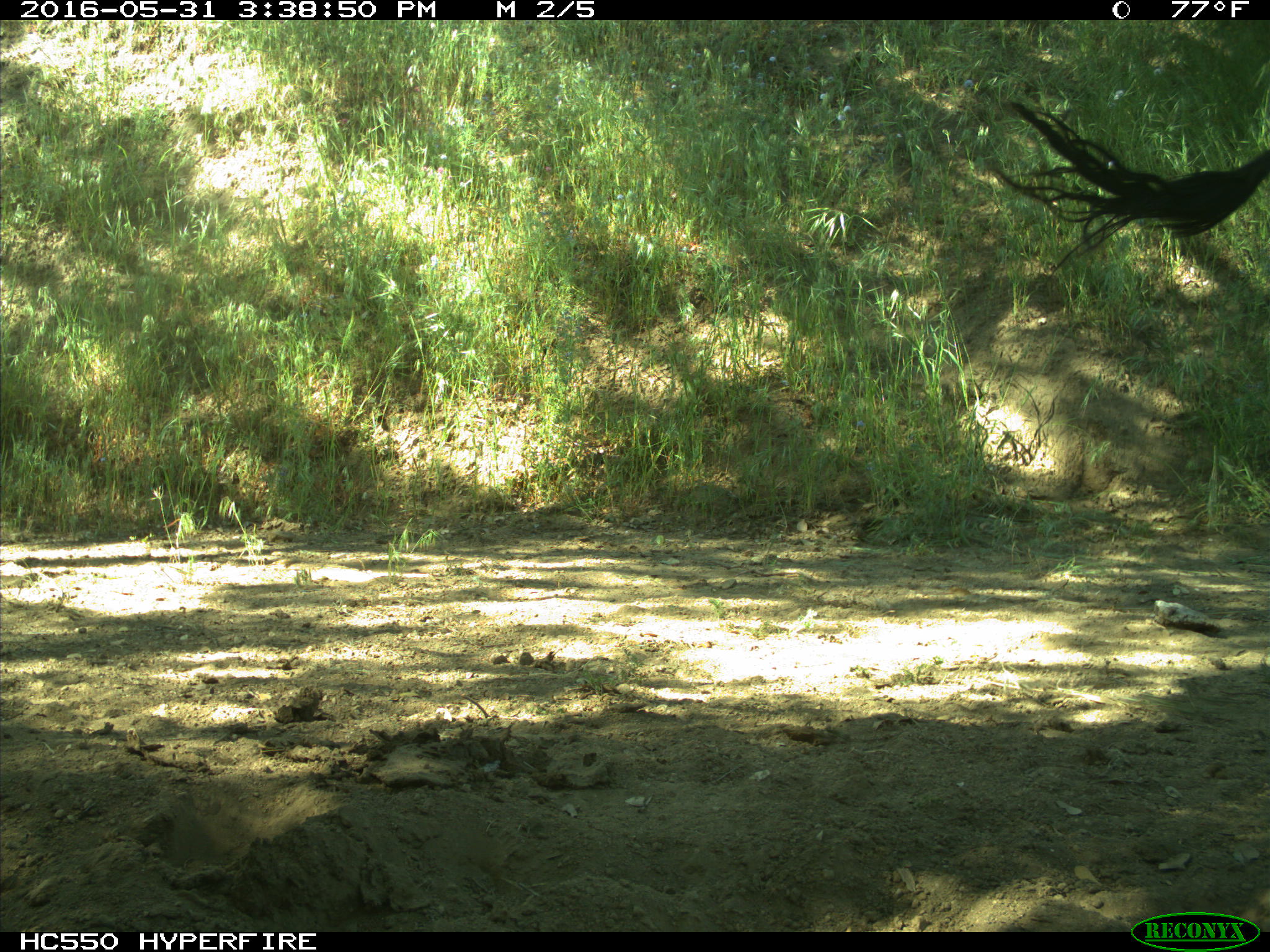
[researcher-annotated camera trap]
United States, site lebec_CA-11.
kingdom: Animalia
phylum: Chordata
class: Mammalia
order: Artiodactyla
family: Bovidae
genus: Bos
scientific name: Bos taurus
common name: domestic cow